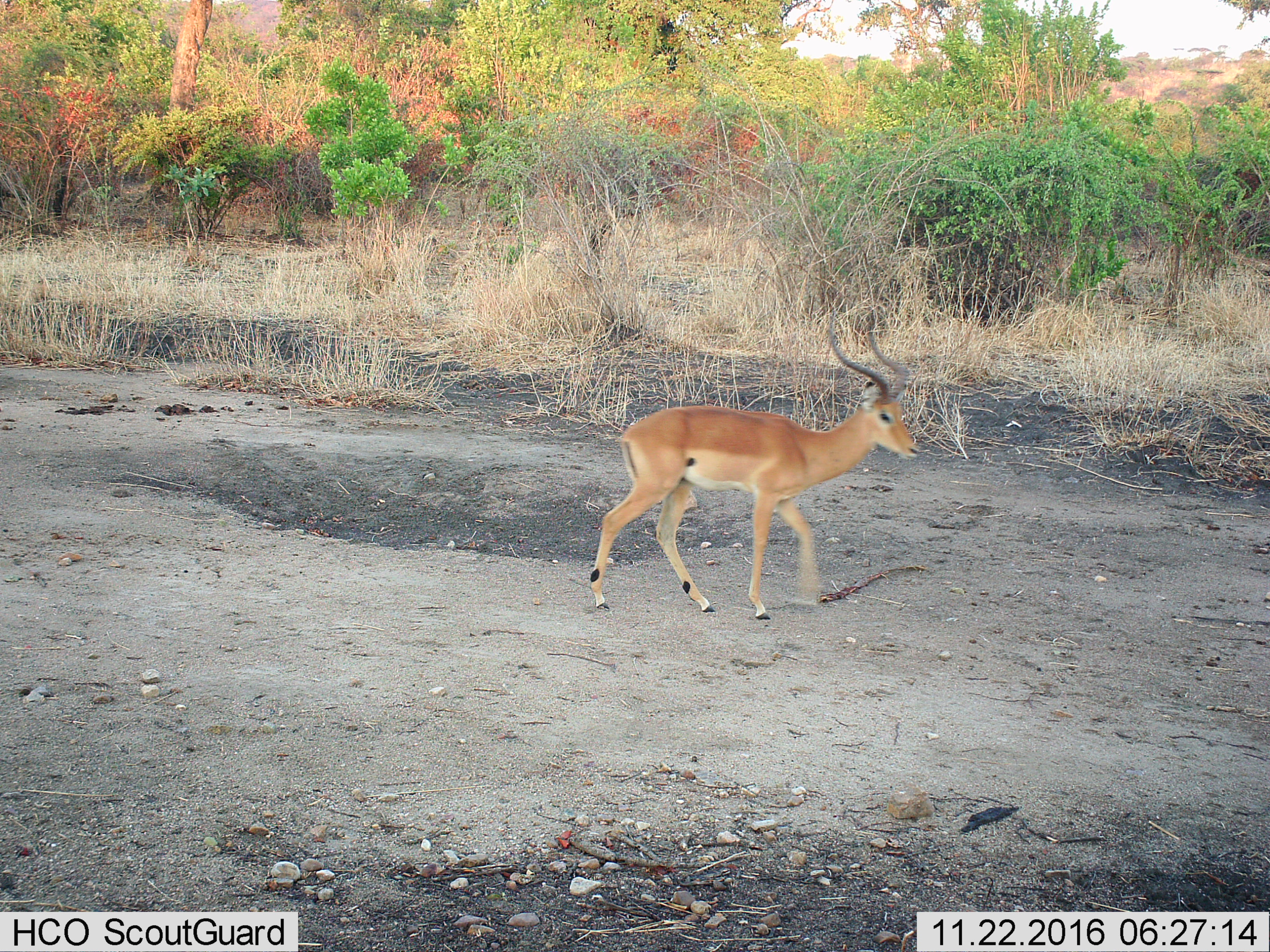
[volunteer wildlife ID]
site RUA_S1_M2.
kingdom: Animalia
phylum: Chordata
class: Mammalia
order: Artiodactyla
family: Bovidae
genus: Aepyceros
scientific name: Aepyceros melampus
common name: impala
Impala (Aepyceros melampus), count 1. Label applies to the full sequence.